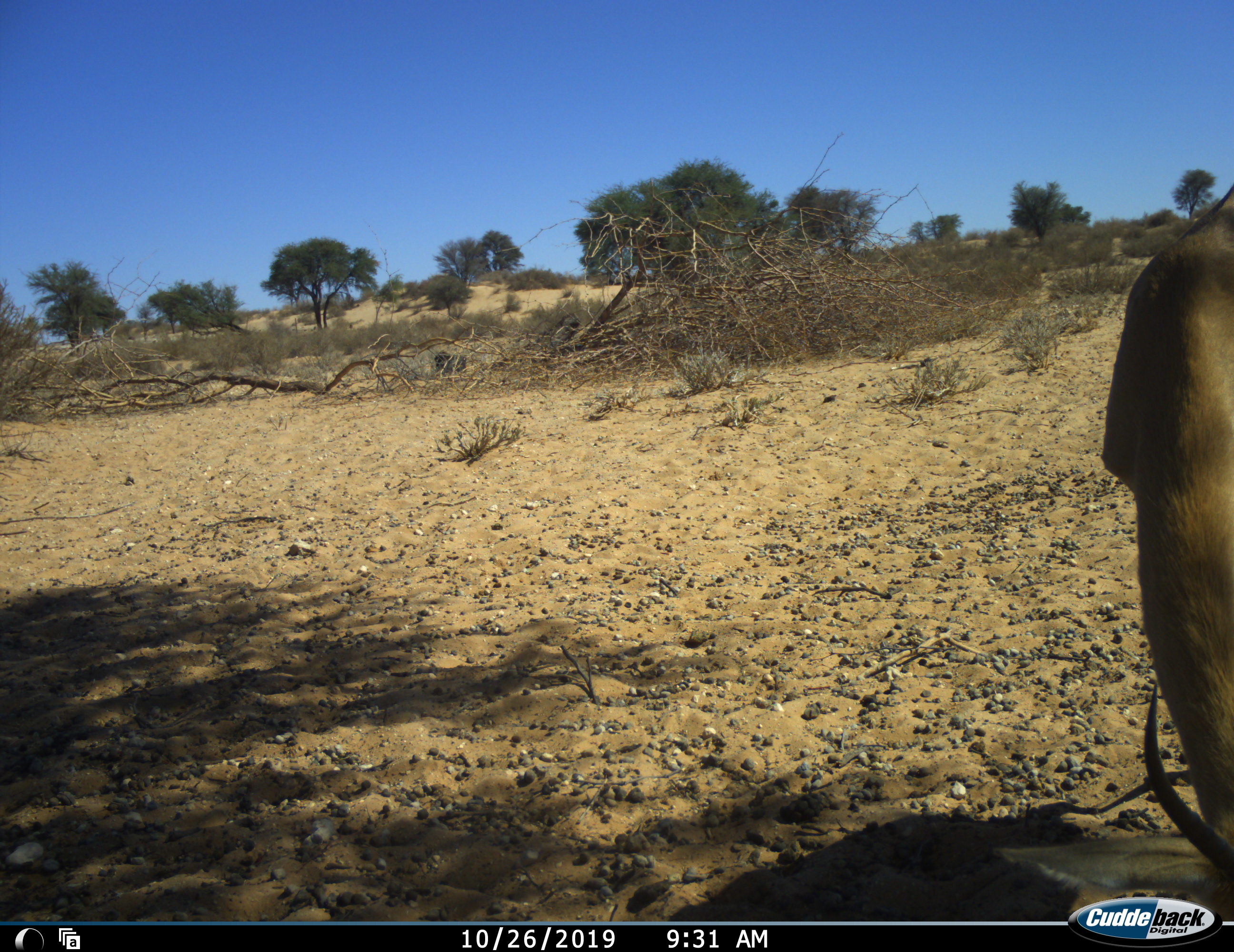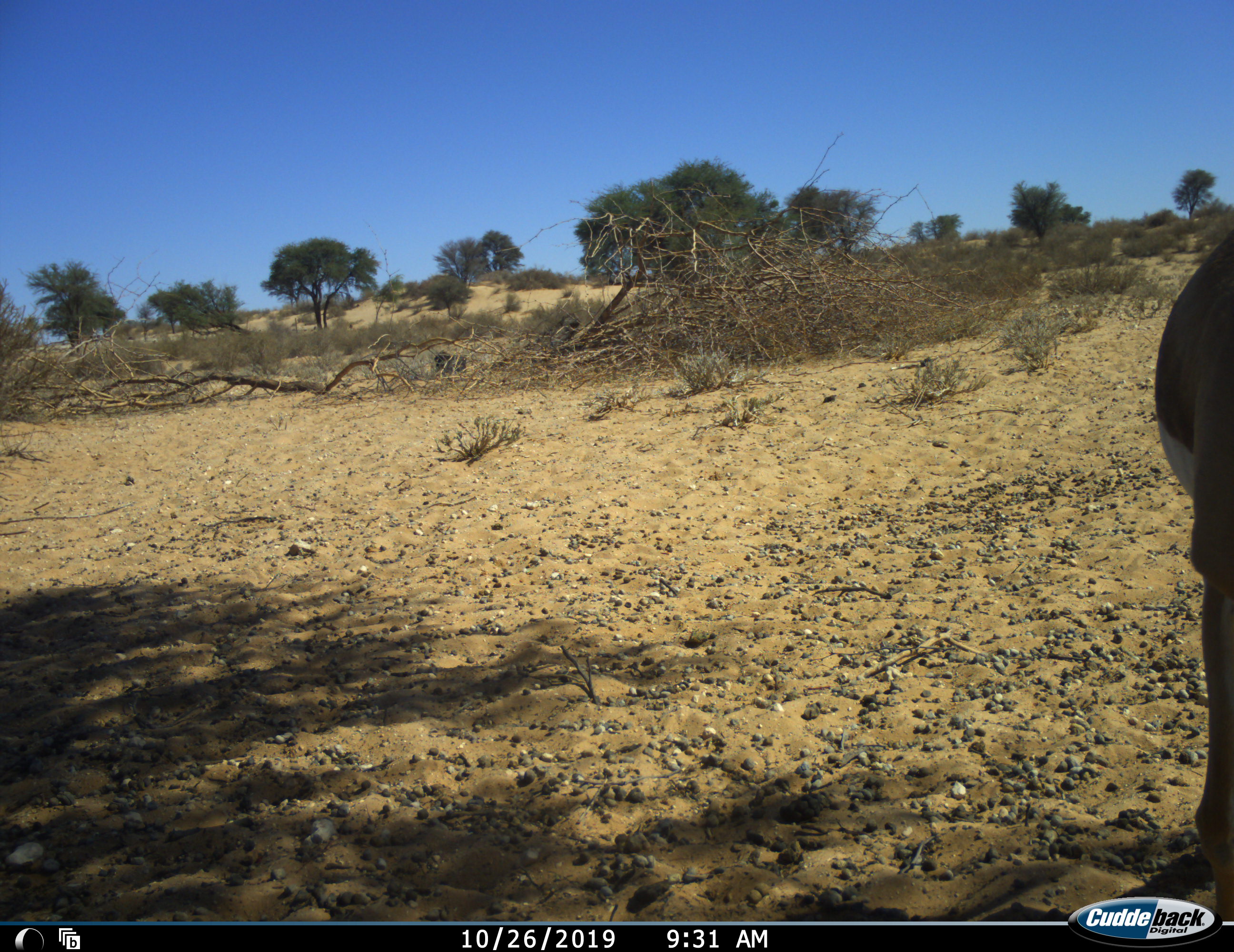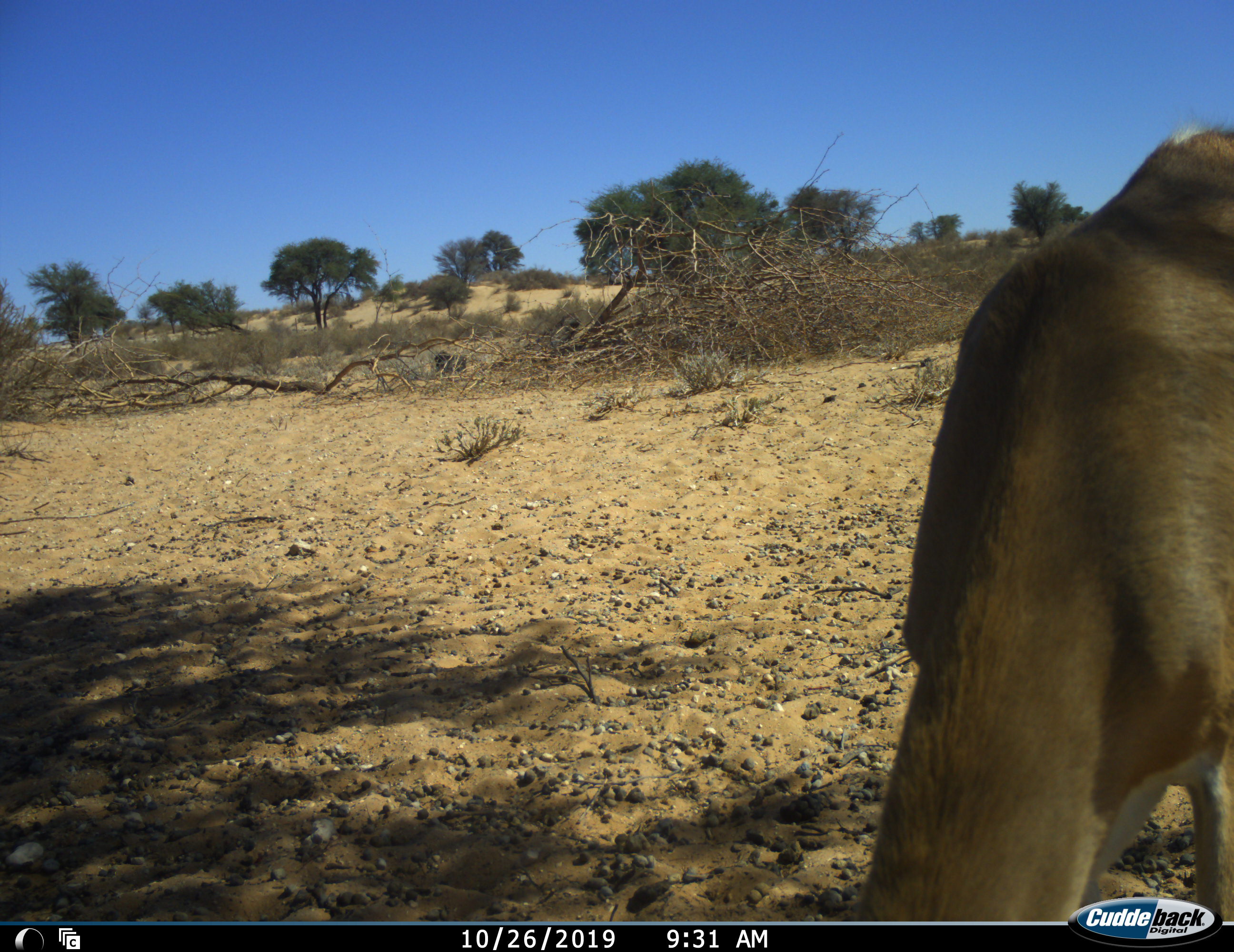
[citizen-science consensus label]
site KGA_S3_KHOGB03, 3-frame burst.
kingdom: Animalia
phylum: Chordata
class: Mammalia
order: Artiodactyla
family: Bovidae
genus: Antidorcas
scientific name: Antidorcas marsupialis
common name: springbok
Springbok (Antidorcas marsupialis), count 1. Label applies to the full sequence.